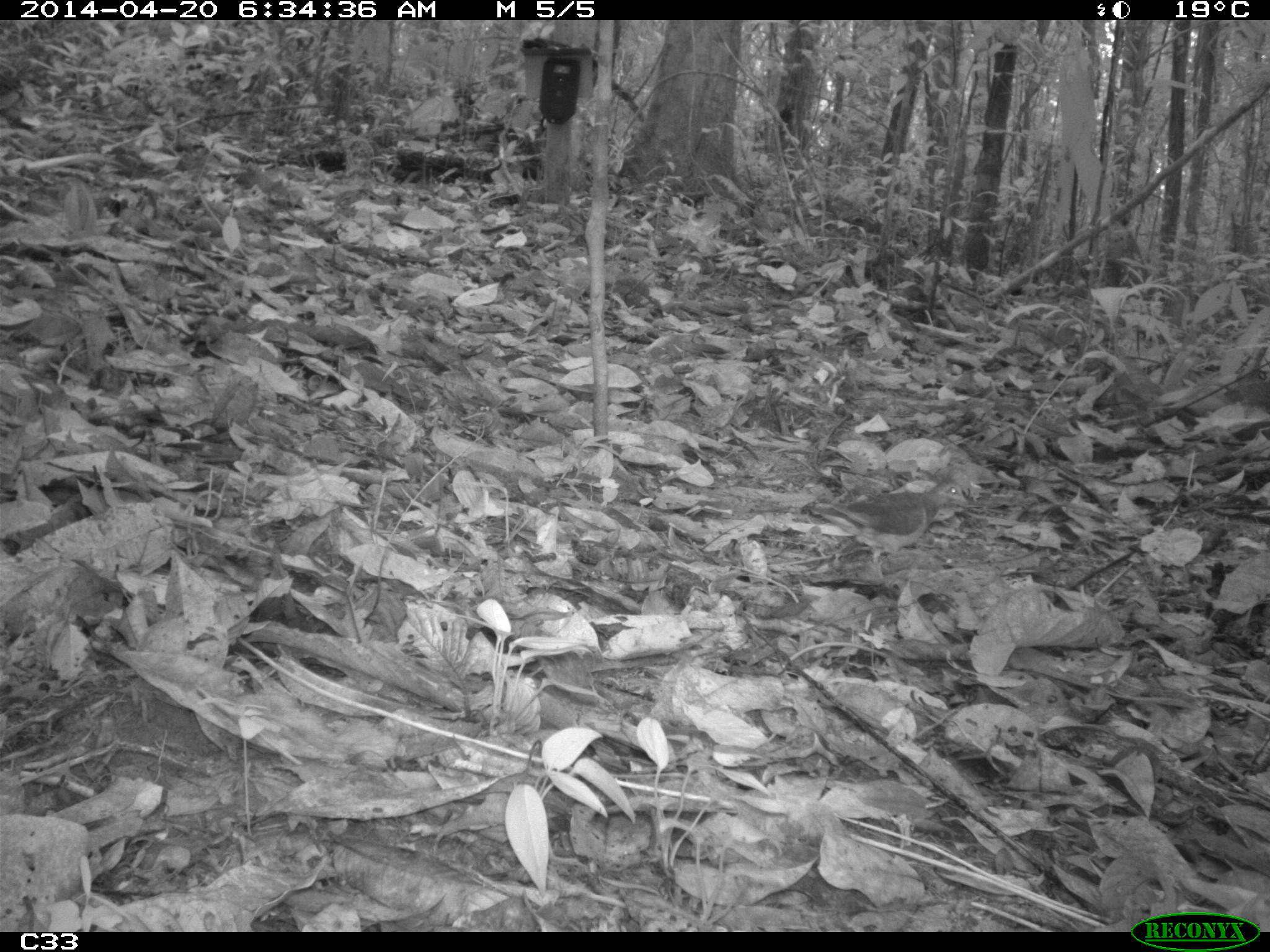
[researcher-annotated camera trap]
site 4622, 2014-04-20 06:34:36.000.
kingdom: Animalia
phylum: Chordata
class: Aves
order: Columbiformes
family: Columbidae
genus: Leptotila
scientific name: Leptotila rufaxilla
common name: gray-fronted dove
Leptotila rufaxilla (gray-fronted dove), count 1, age adult.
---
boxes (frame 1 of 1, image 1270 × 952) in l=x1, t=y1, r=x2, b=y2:
leptotila rufaxilla: l=808, t=475, r=968, b=558